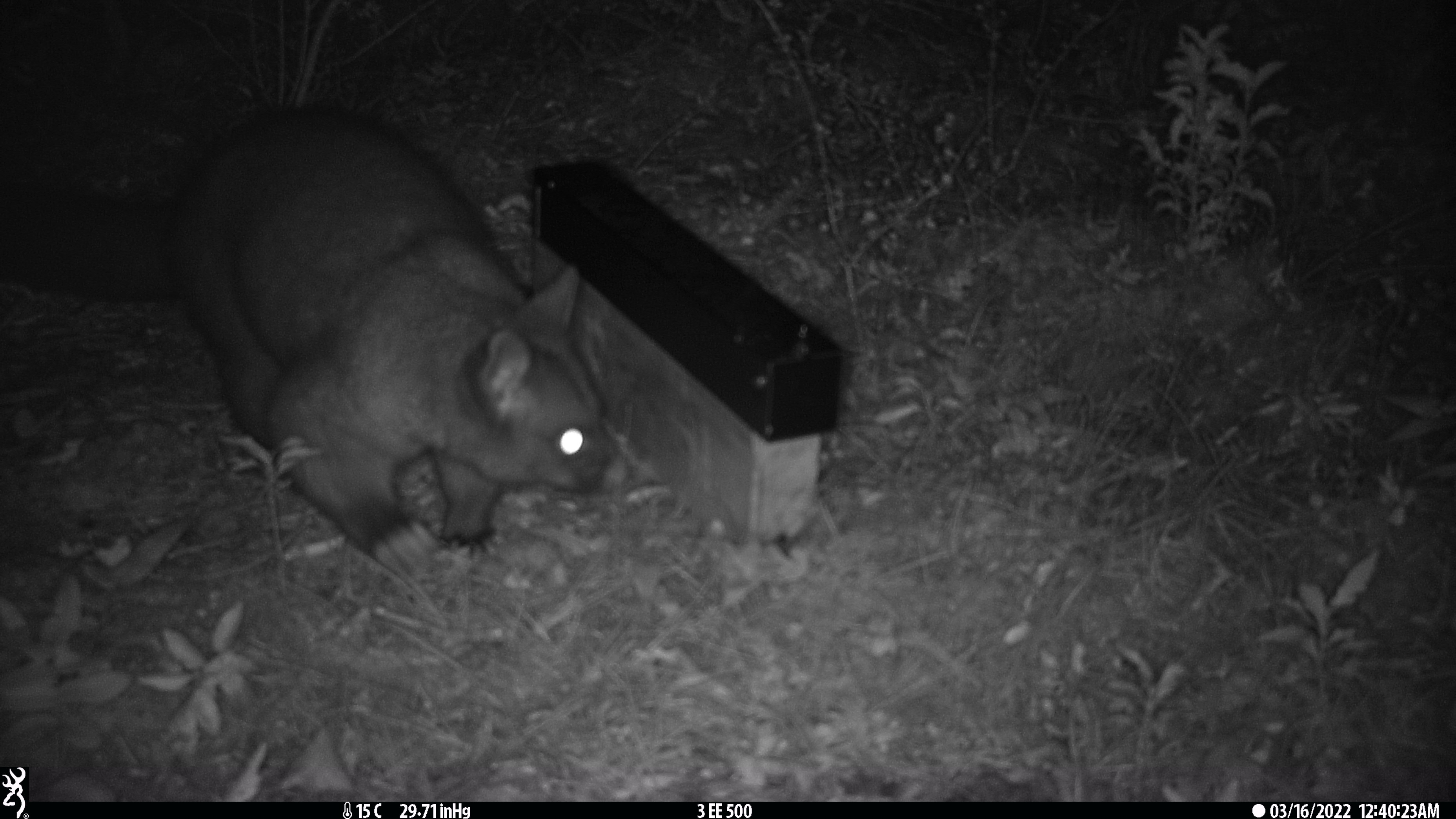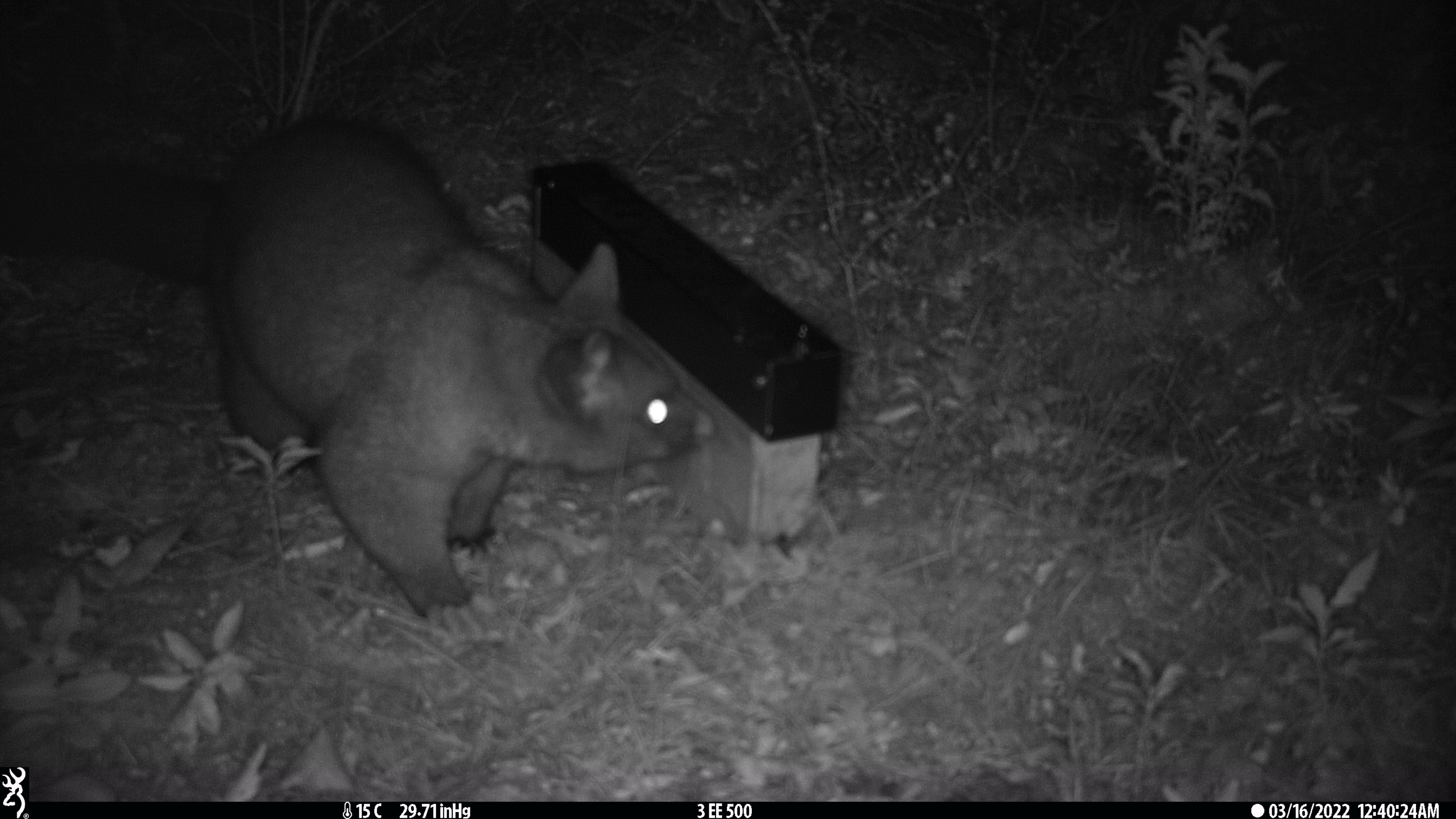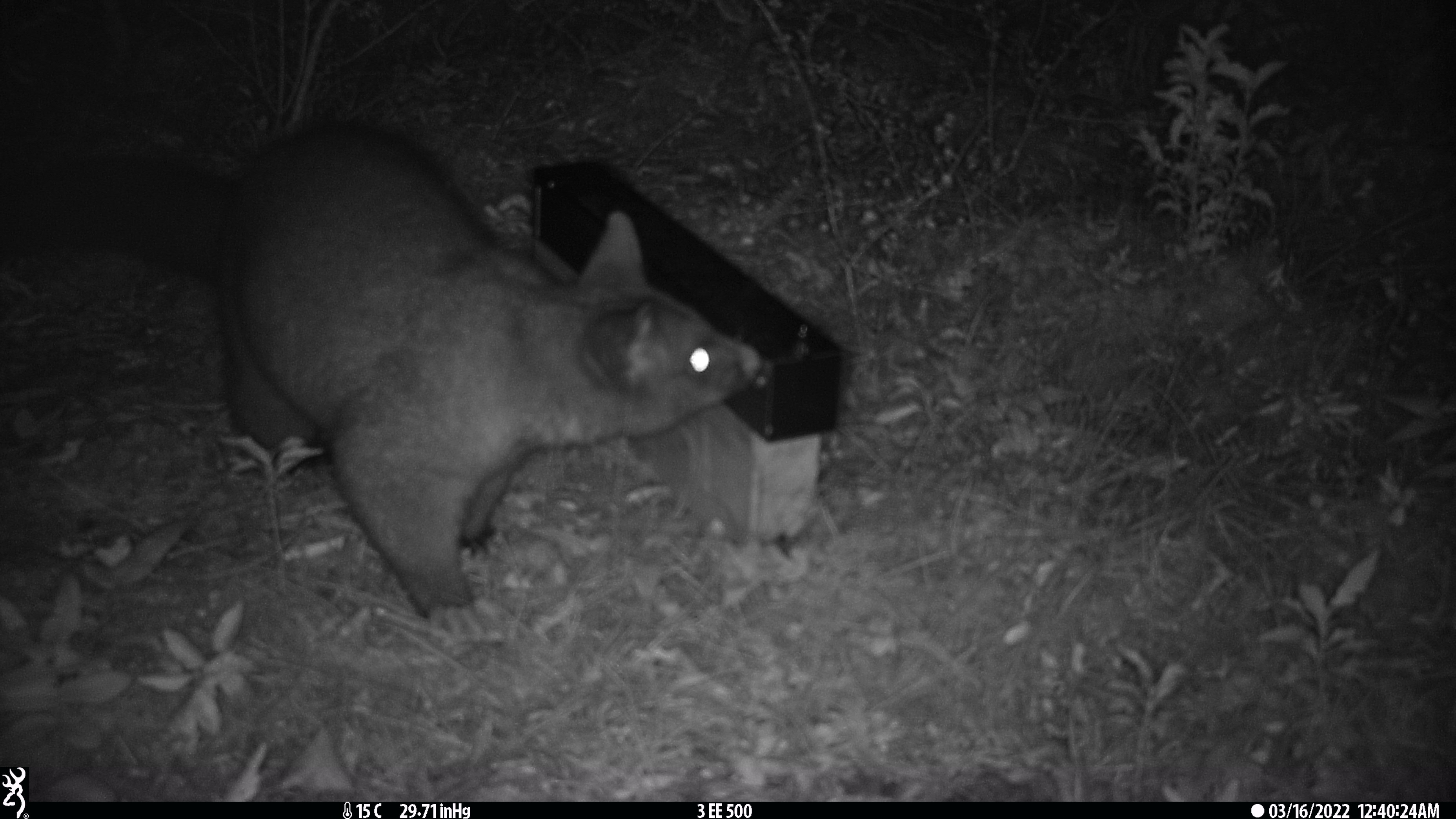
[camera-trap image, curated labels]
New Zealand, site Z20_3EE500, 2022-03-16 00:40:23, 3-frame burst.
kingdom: Animalia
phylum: Chordata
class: Mammalia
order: Diprotodontia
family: Phalangeridae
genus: Trichosurus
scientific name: Trichosurus vulpecula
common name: common brushtail possum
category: possum